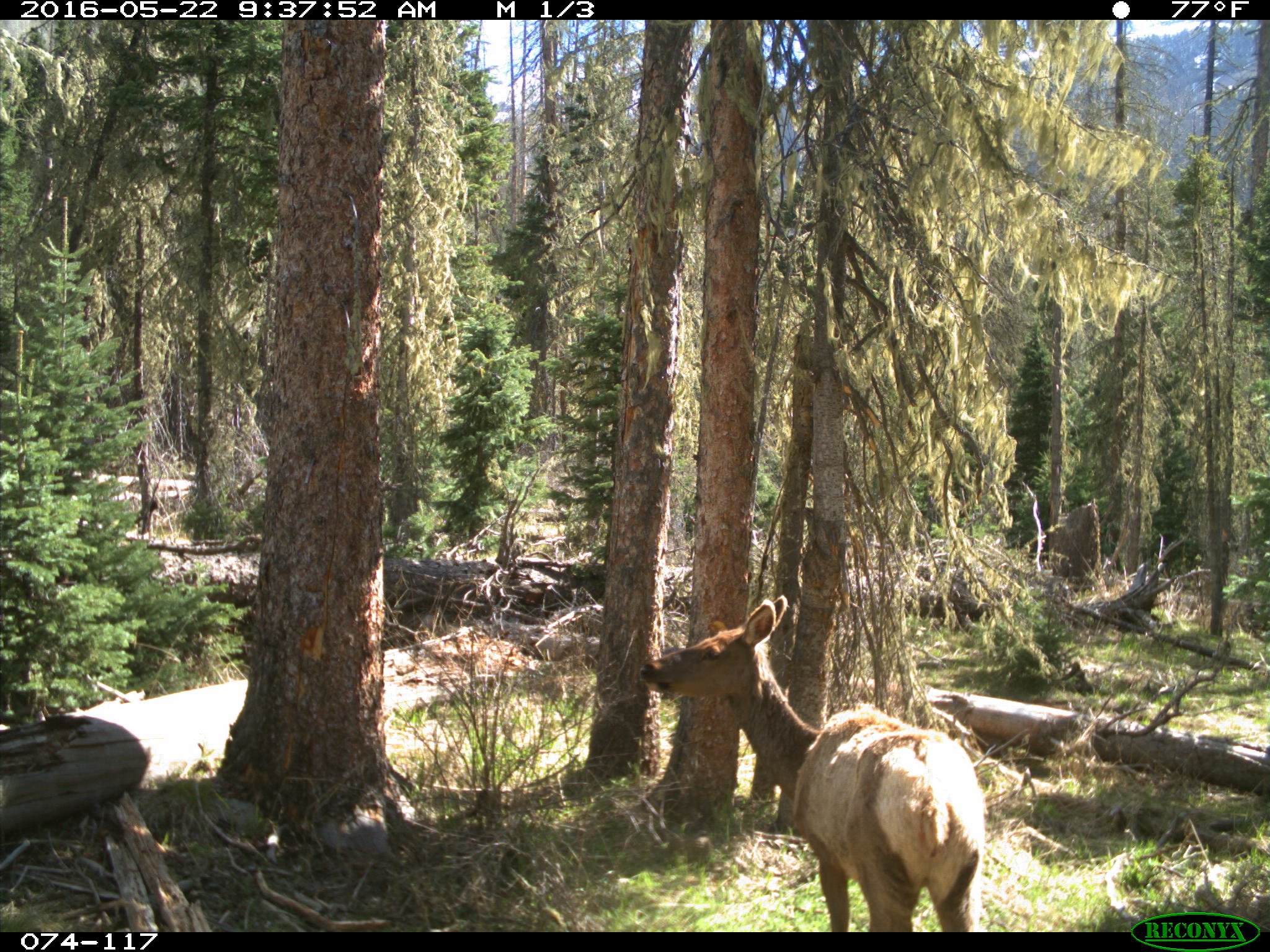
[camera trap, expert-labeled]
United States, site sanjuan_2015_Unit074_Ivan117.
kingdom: Animalia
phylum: Chordata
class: Mammalia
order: Artiodactyla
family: Cervidae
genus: Cervus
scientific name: Cervus elaphus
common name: red deer